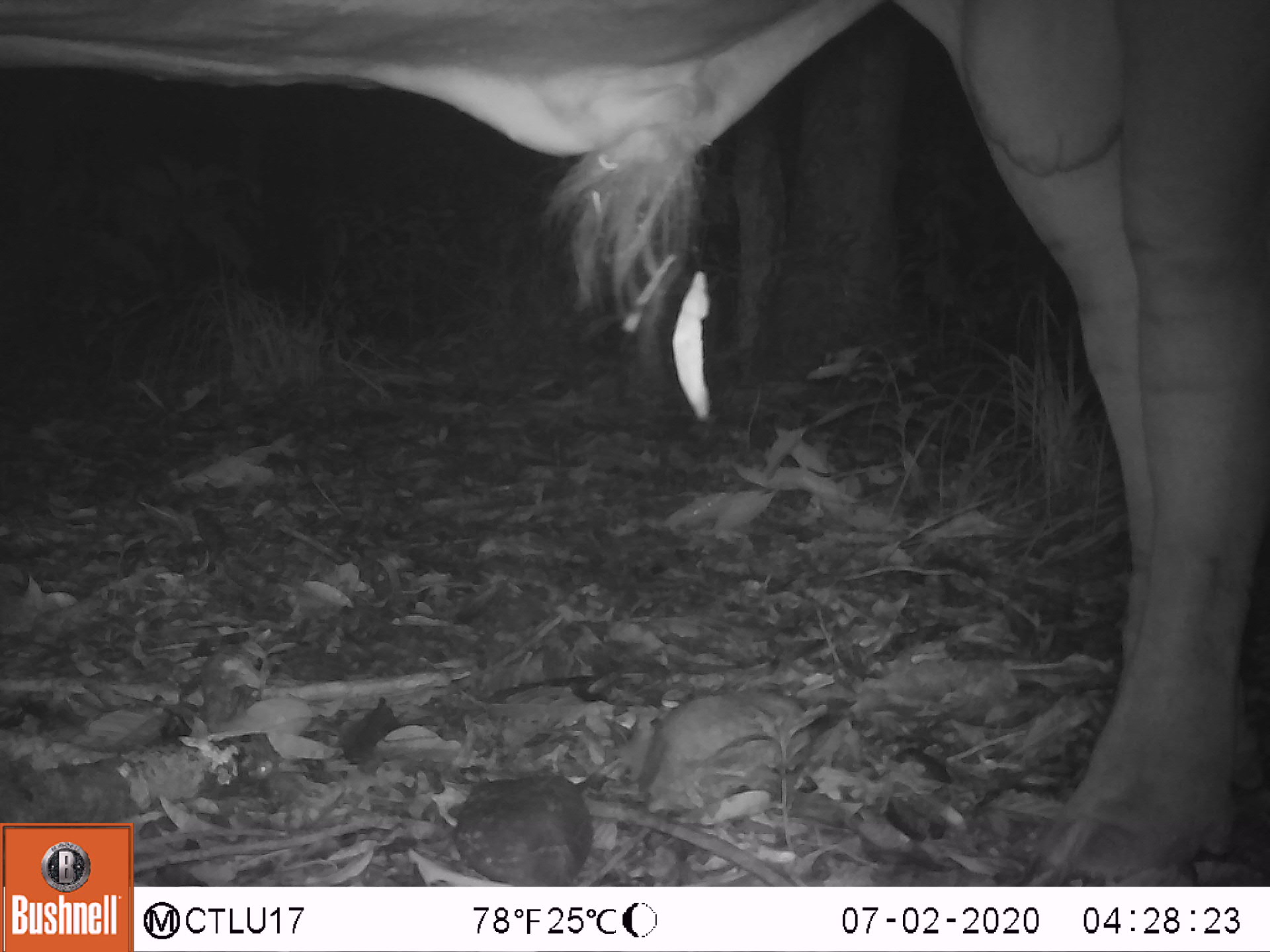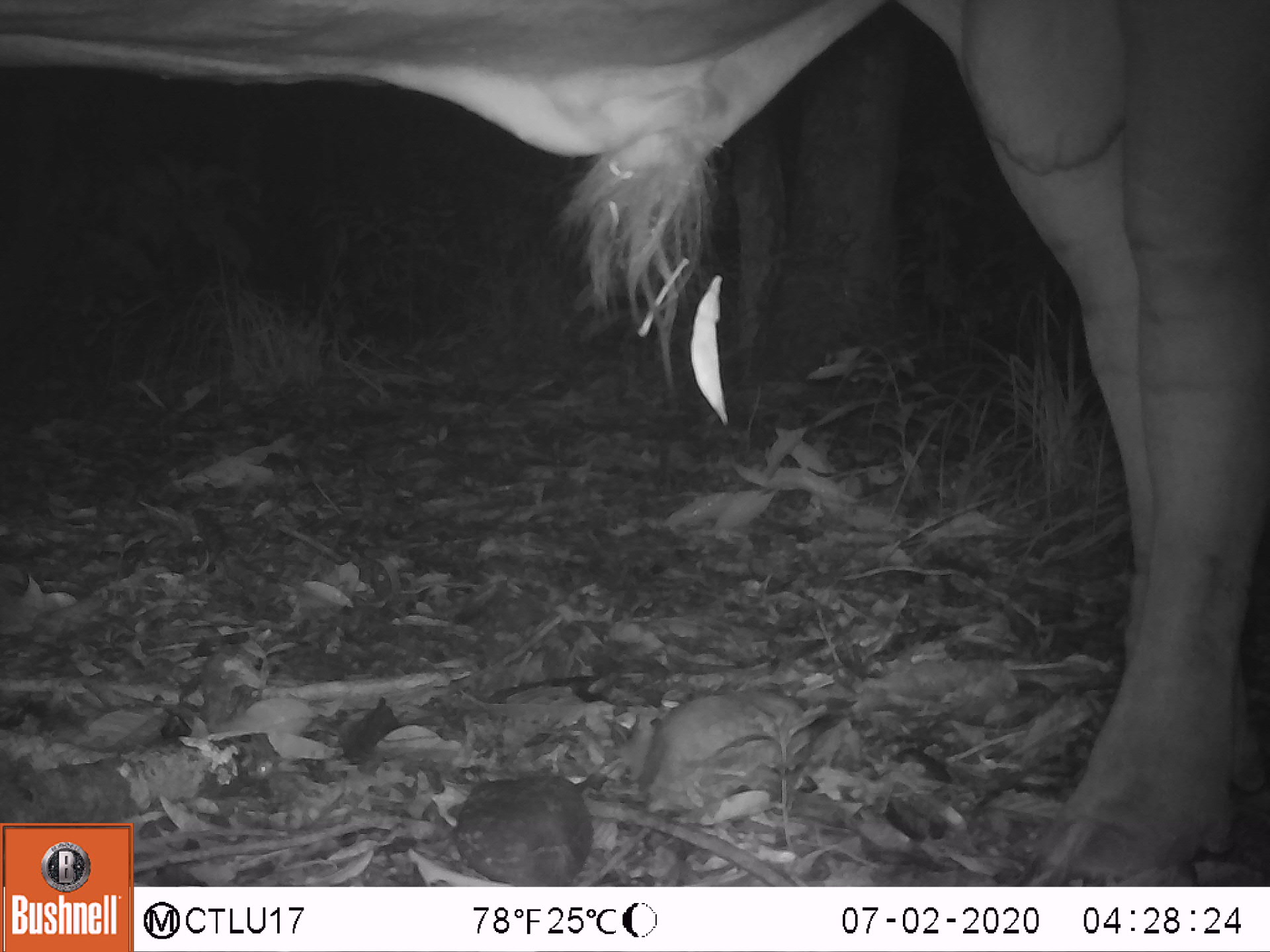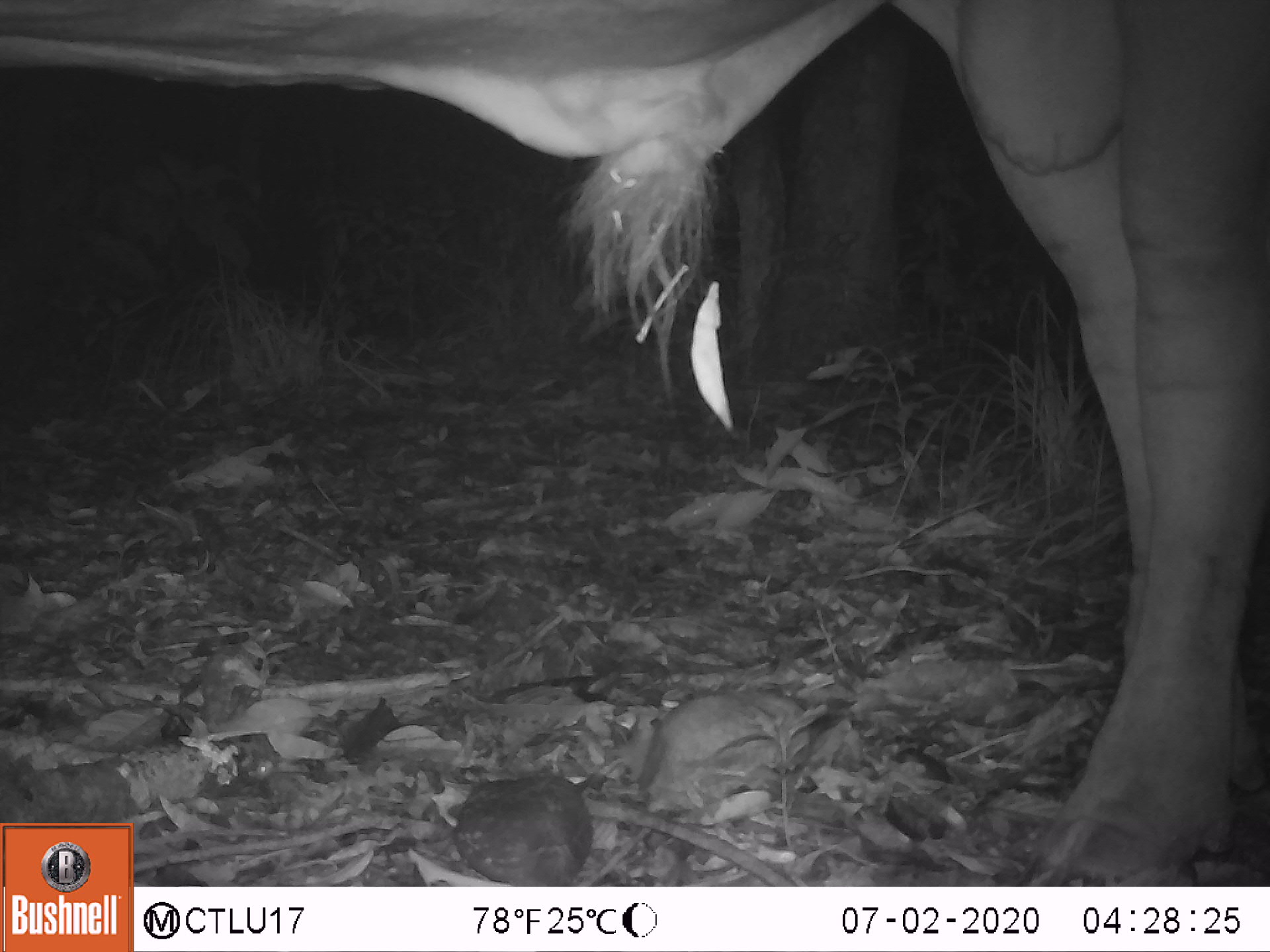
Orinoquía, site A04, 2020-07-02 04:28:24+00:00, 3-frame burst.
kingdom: Animalia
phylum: Chordata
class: Mammalia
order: Artiodactyla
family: Bovidae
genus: Bos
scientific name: Bos taurus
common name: cow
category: cattle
Cattle (cow) (Bos taurus).